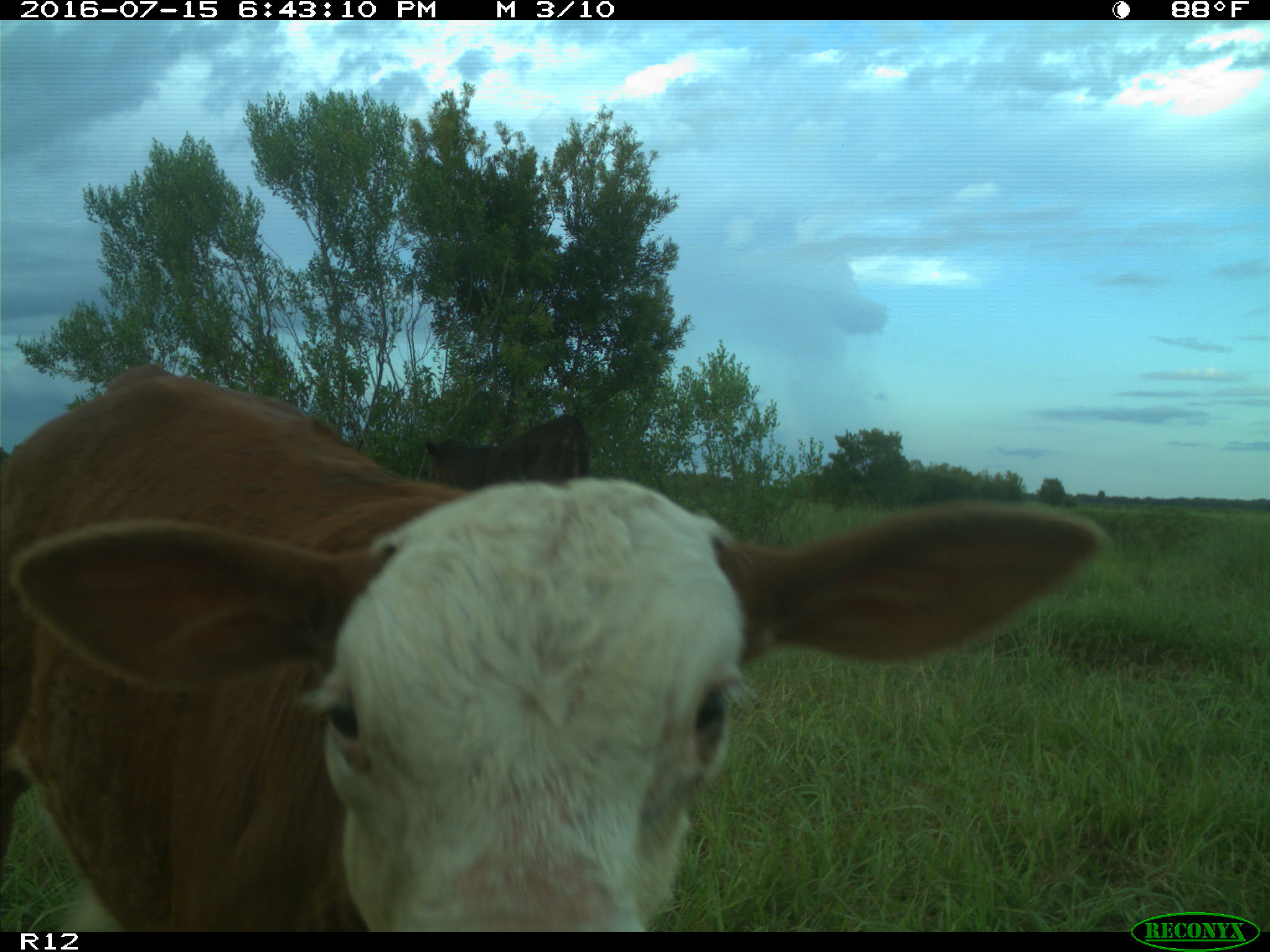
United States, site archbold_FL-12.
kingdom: Animalia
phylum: Chordata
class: Mammalia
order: Artiodactyla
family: Bovidae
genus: Bos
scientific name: Bos taurus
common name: domestic cow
Bos taurus (domestic cow).